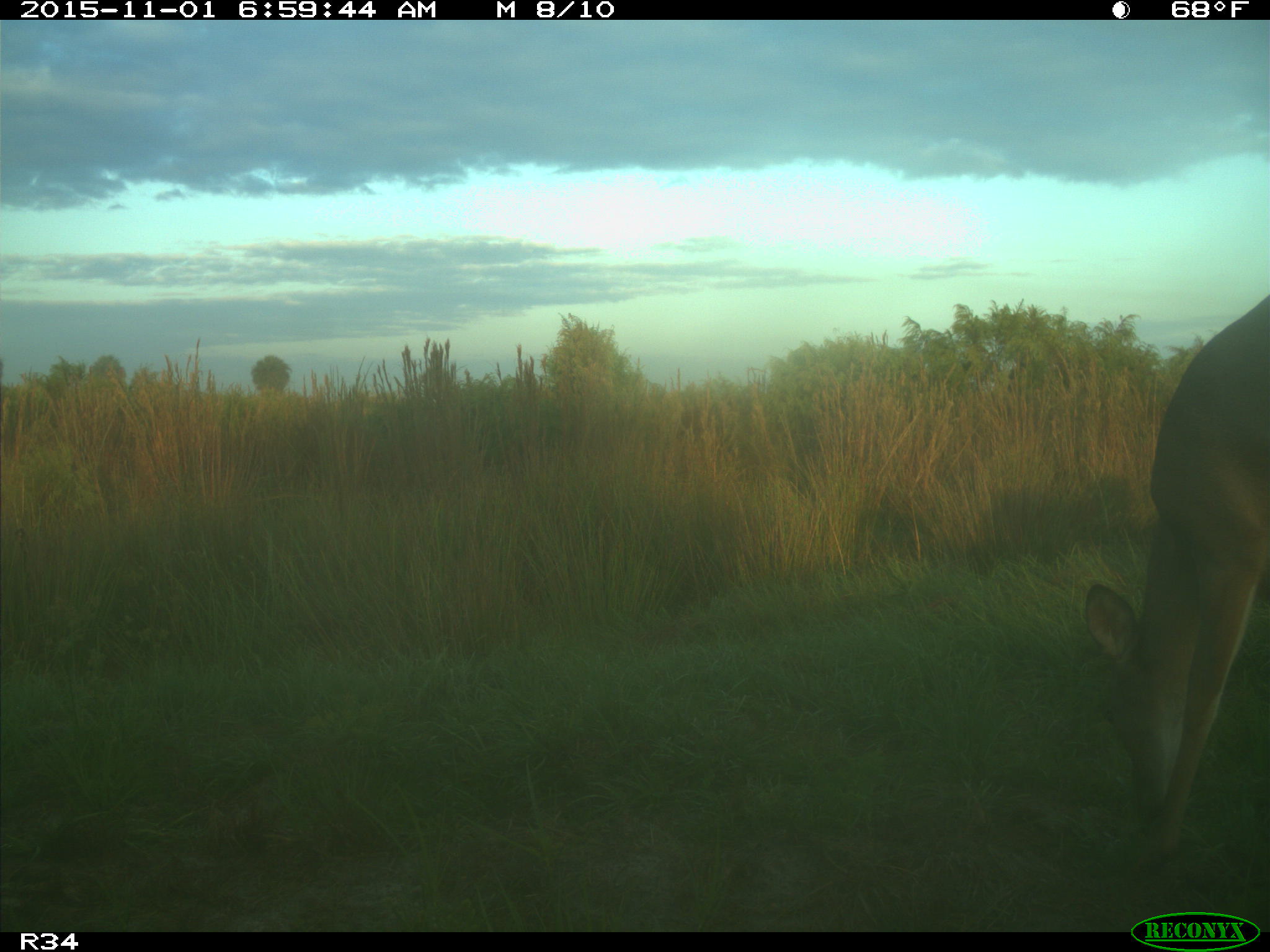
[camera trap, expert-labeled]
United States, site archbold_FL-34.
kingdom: Animalia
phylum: Chordata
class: Mammalia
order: Artiodactyla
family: Cervidae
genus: Odocoileus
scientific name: Odocoileus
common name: deer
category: unidentified deer